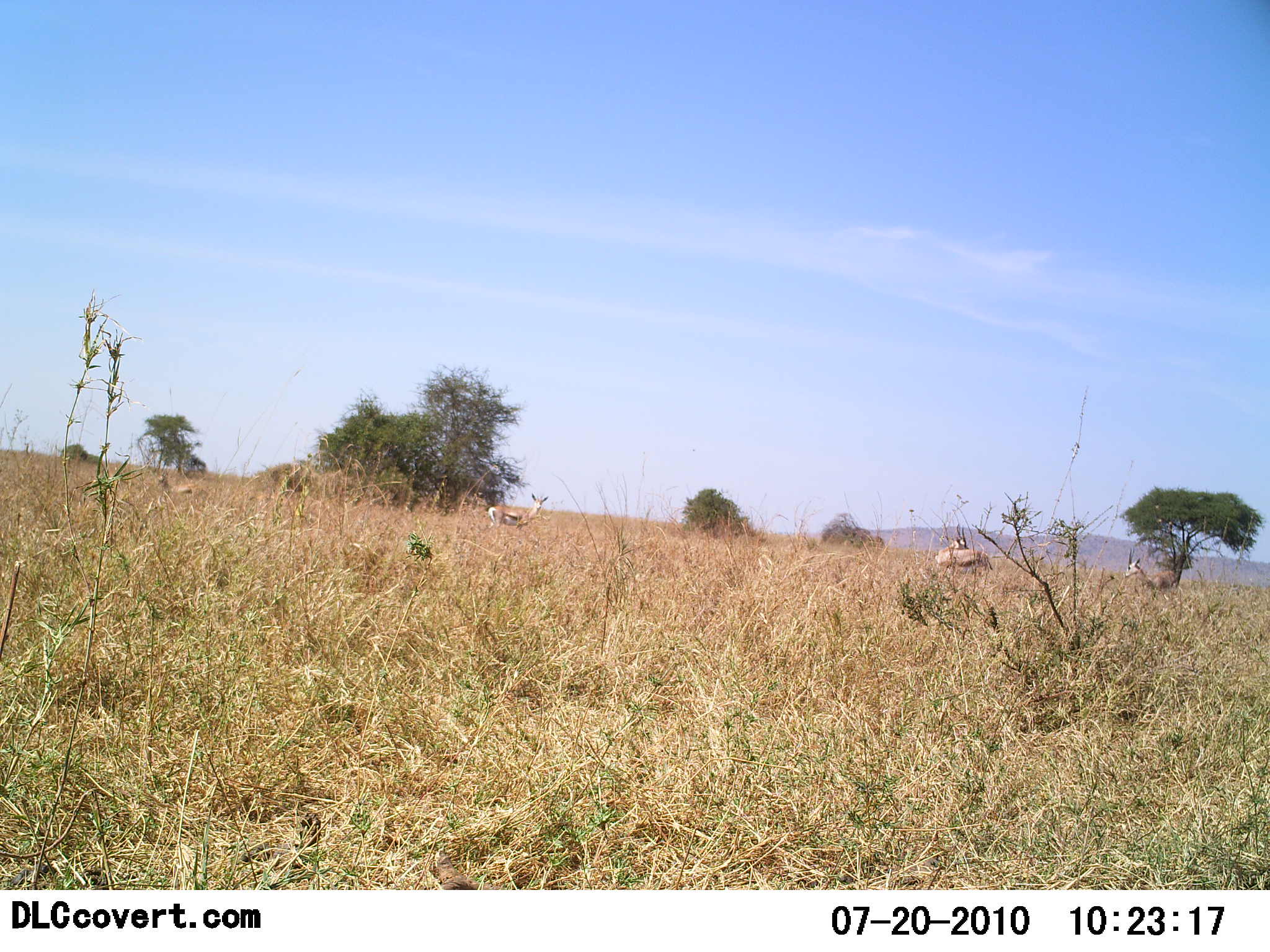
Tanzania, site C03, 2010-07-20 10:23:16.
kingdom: Animalia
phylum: Chordata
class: Mammalia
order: Artiodactyla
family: Bovidae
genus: Eudorcas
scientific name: Eudorcas thomsonii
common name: thomson's gazelle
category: gazellethomsons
Gazellethomsons (thomson's gazelle) (Eudorcas thomsonii), count 4. Behavior (volunteer vote fractions): standing 90%, resting 20%, moving 10%, interacting 0%. Young present (vote fraction): 10%. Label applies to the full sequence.